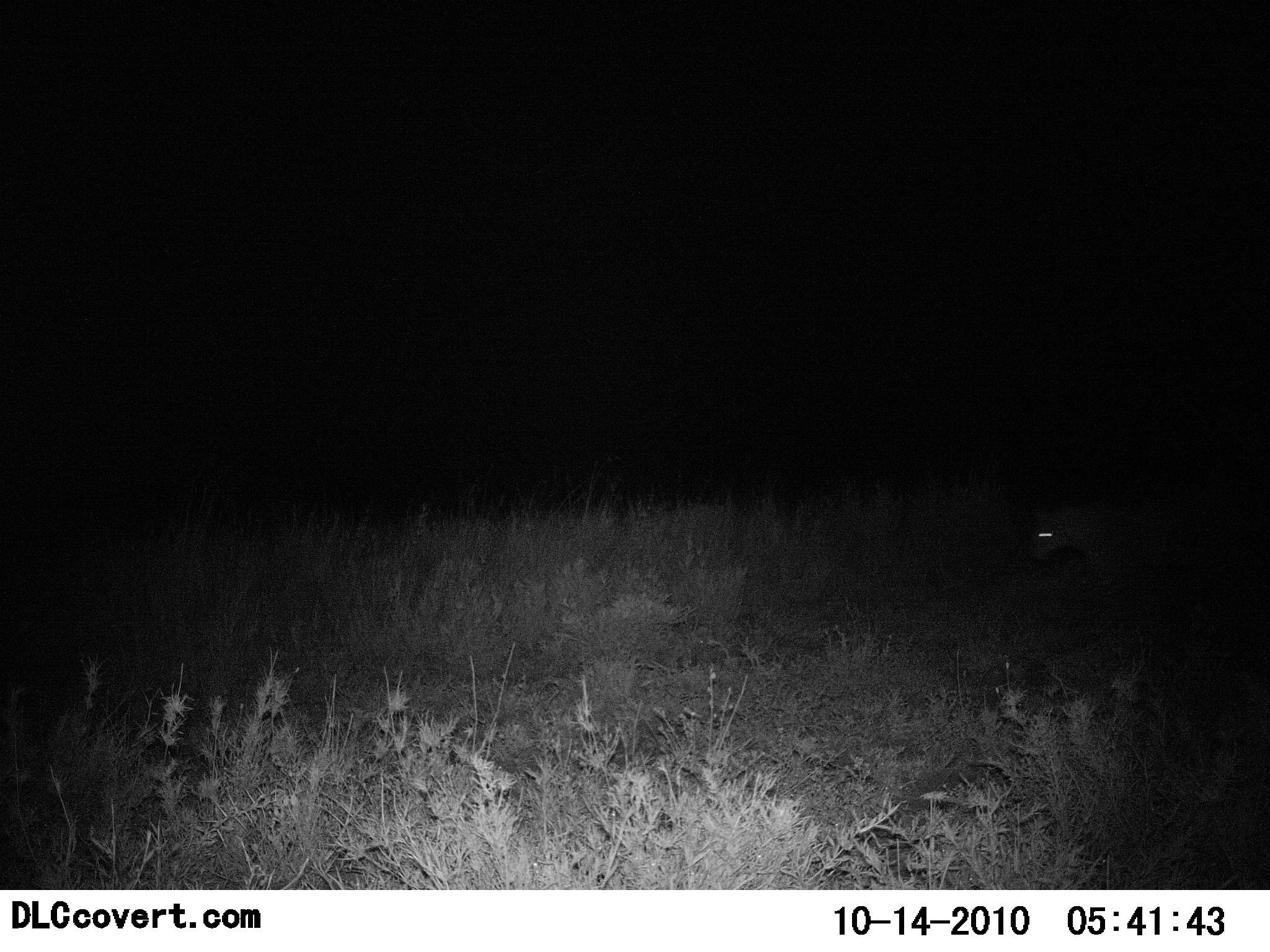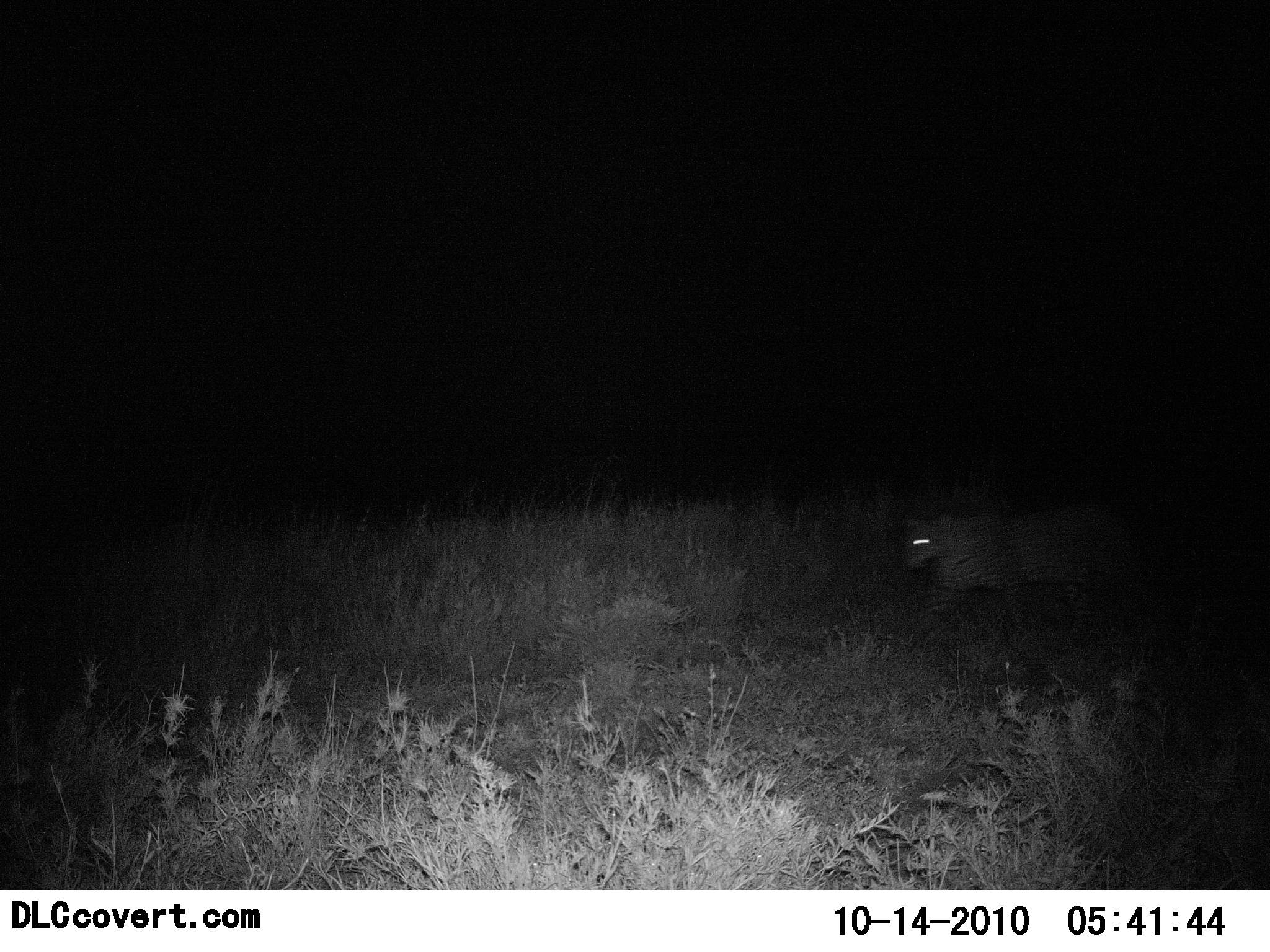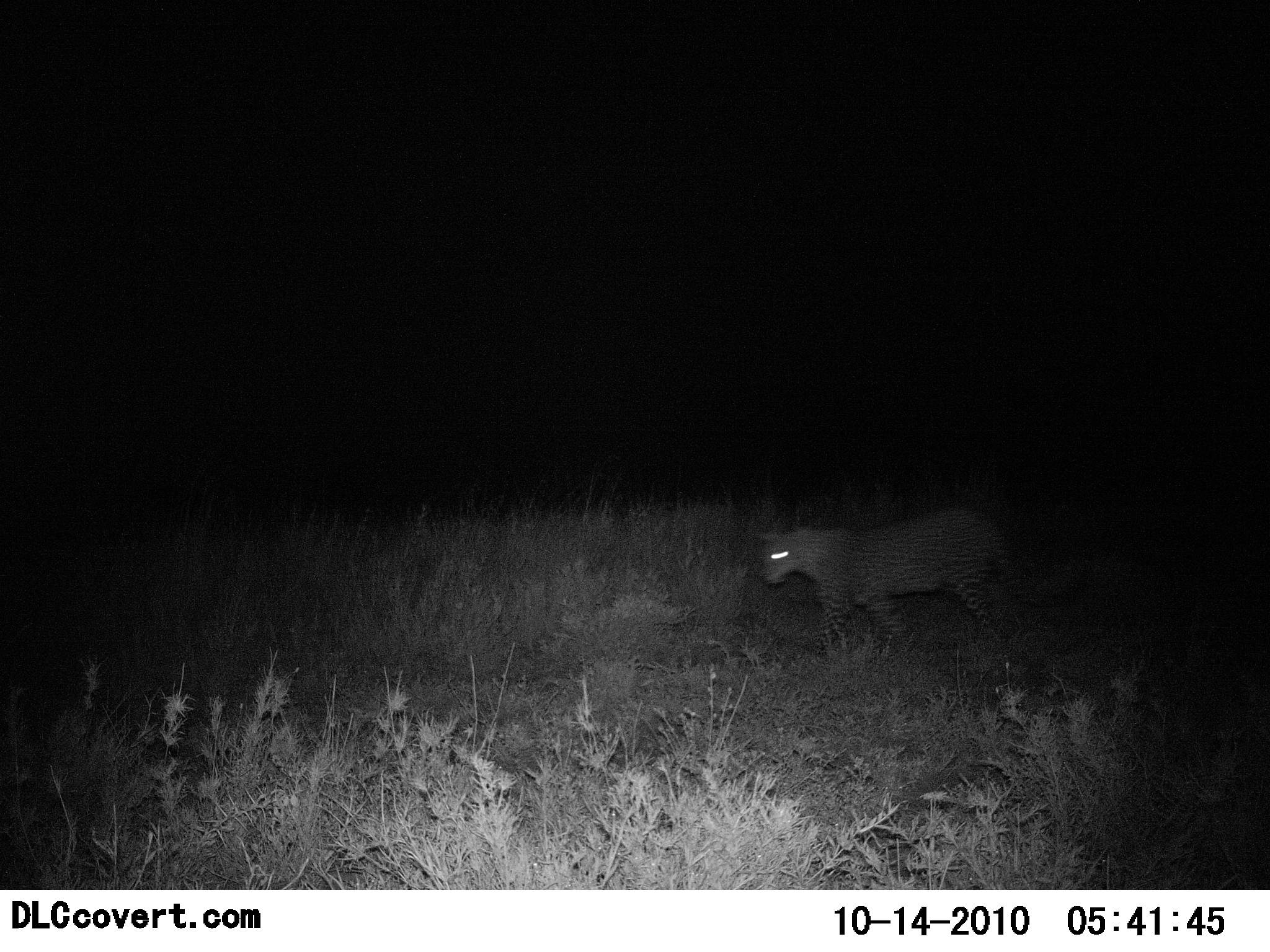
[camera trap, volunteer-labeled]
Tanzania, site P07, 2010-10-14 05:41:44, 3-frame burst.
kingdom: Animalia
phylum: Chordata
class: Mammalia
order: Carnivora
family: Felidae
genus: Panthera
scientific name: Panthera pardus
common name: leopard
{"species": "leopard (Panthera pardus)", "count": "1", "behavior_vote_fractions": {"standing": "0%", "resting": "0%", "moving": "100%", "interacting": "0%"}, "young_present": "0%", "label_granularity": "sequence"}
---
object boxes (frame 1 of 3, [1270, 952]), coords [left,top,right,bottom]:
animal: [1022,504,1165,590]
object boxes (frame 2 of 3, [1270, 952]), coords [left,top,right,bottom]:
animal: [894,509,1107,657]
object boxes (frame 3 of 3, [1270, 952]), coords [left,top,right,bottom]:
animal: [745,507,1028,661]